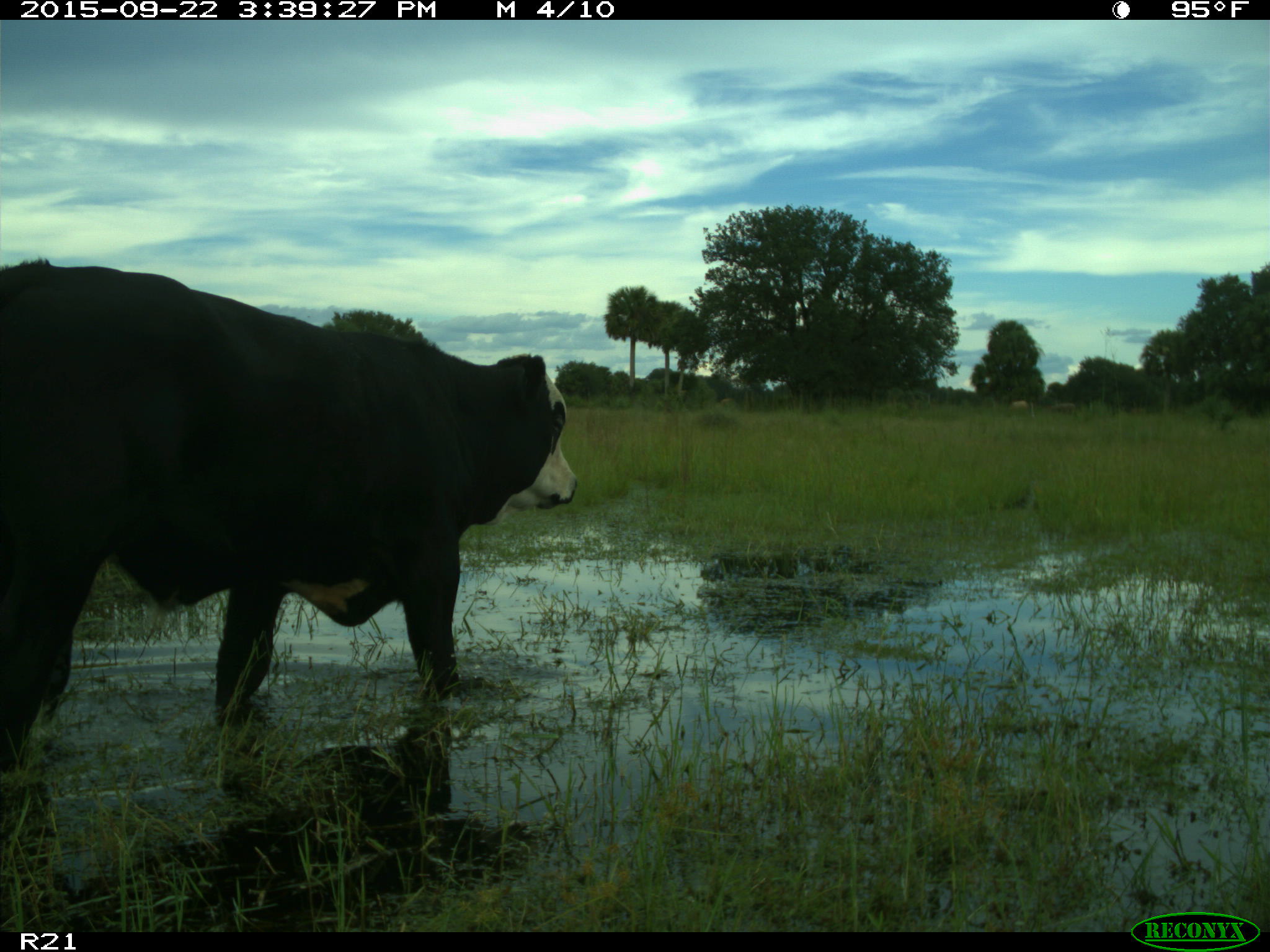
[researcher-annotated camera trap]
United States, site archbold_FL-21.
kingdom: Animalia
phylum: Chordata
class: Mammalia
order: Artiodactyla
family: Bovidae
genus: Bos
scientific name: Bos taurus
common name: domestic cow